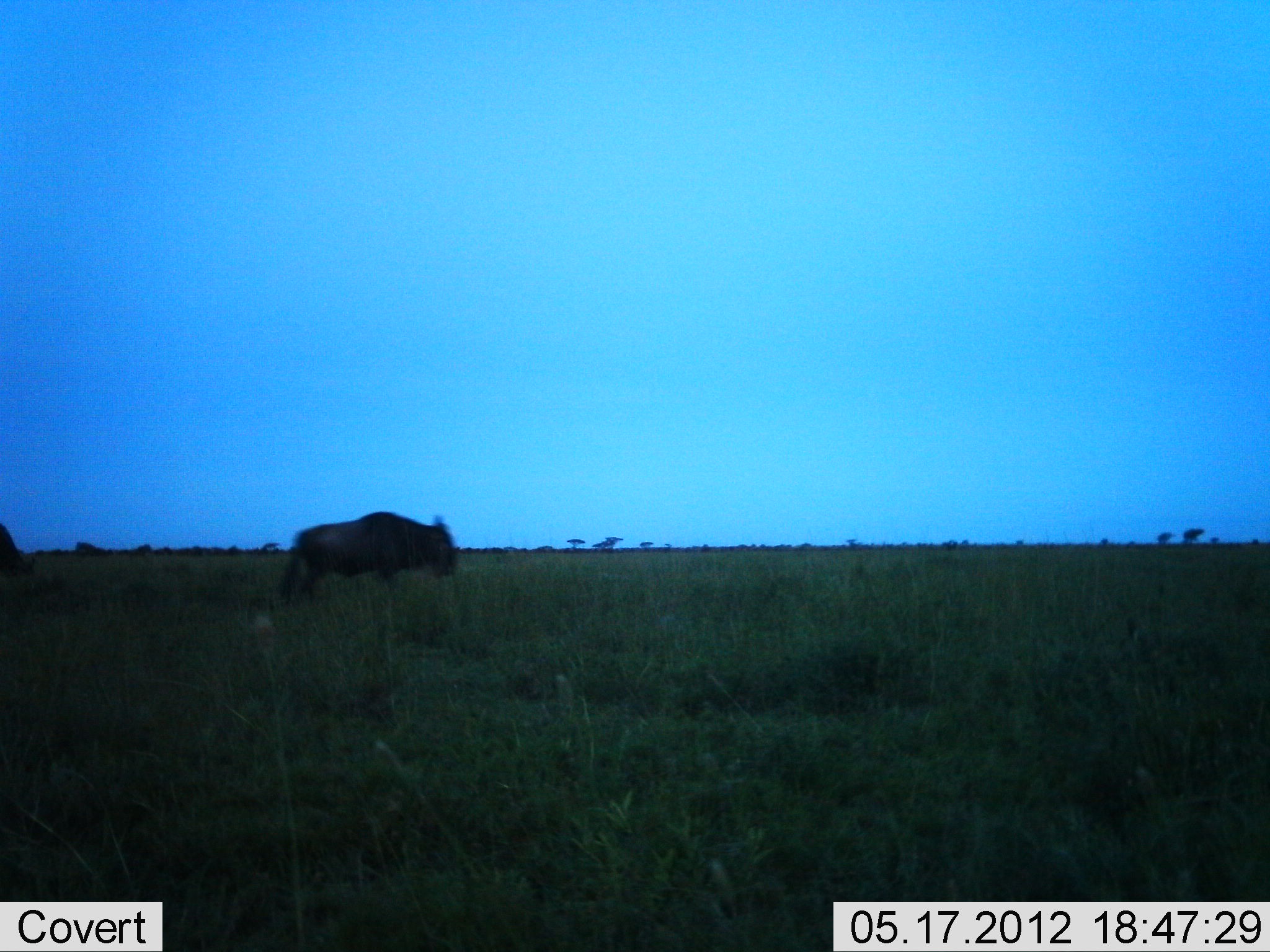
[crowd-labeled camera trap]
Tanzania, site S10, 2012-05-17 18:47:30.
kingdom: Animalia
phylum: Chordata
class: Mammalia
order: Artiodactyla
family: Bovidae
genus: Connochaetes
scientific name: Connochaetes taurinus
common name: blue wildebeest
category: wildebeest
Wildebeest (blue wildebeest) (Connochaetes taurinus), count 1. Behavior (volunteer vote fractions): standing 40%, resting 0%, moving 60%, interacting 0%. Young present (vote fraction): 0%. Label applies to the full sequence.